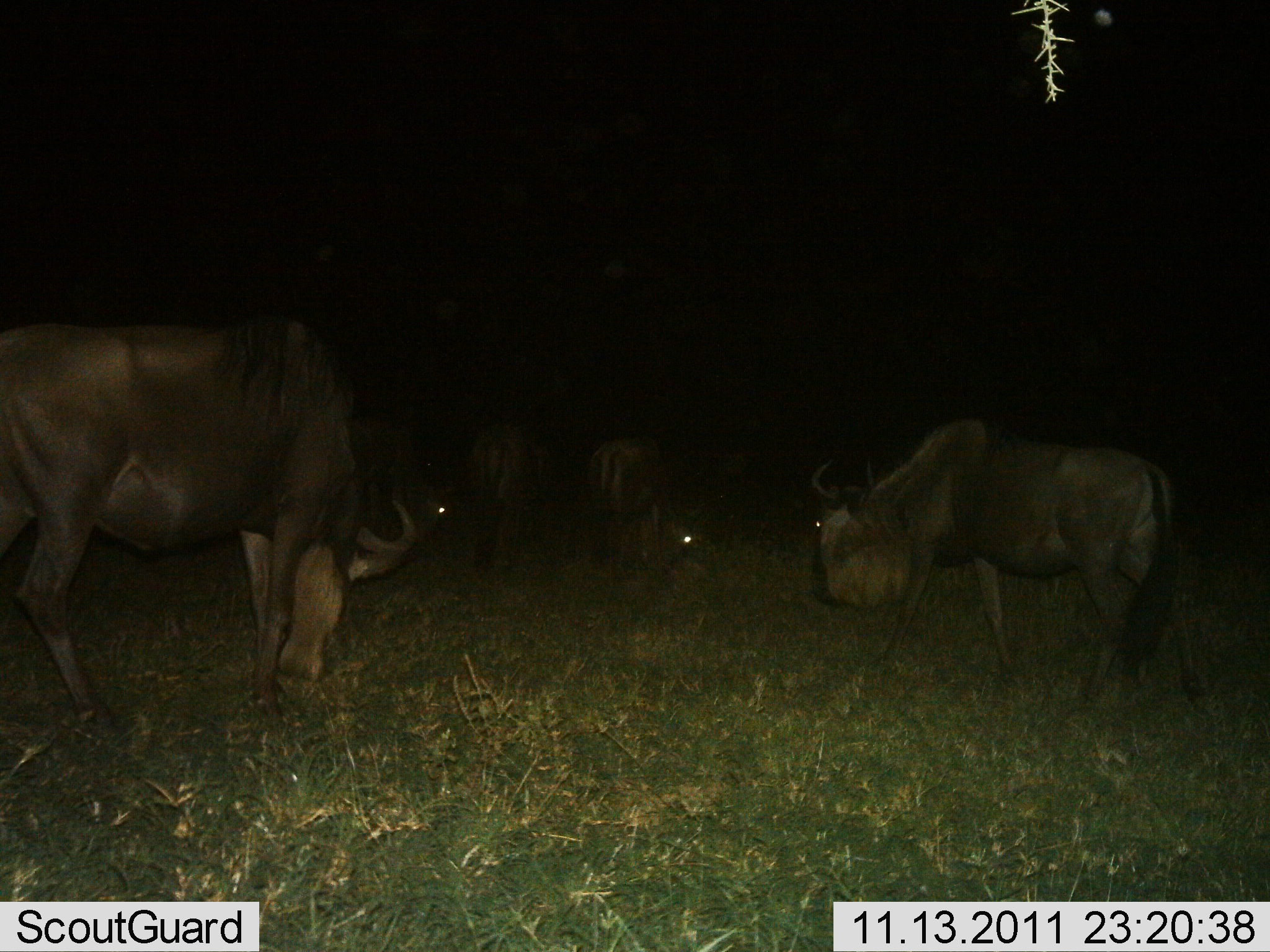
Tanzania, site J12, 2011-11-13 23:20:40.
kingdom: Animalia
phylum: Chordata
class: Mammalia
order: Artiodactyla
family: Bovidae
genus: Connochaetes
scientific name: Connochaetes taurinus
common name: blue wildebeest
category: wildebeest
Wildebeest (blue wildebeest) (Connochaetes taurinus), count 5. Behavior (volunteer vote fractions): standing 25%, resting 0%, moving 0%, interacting 0%. Young present (vote fraction): 0%. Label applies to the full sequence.